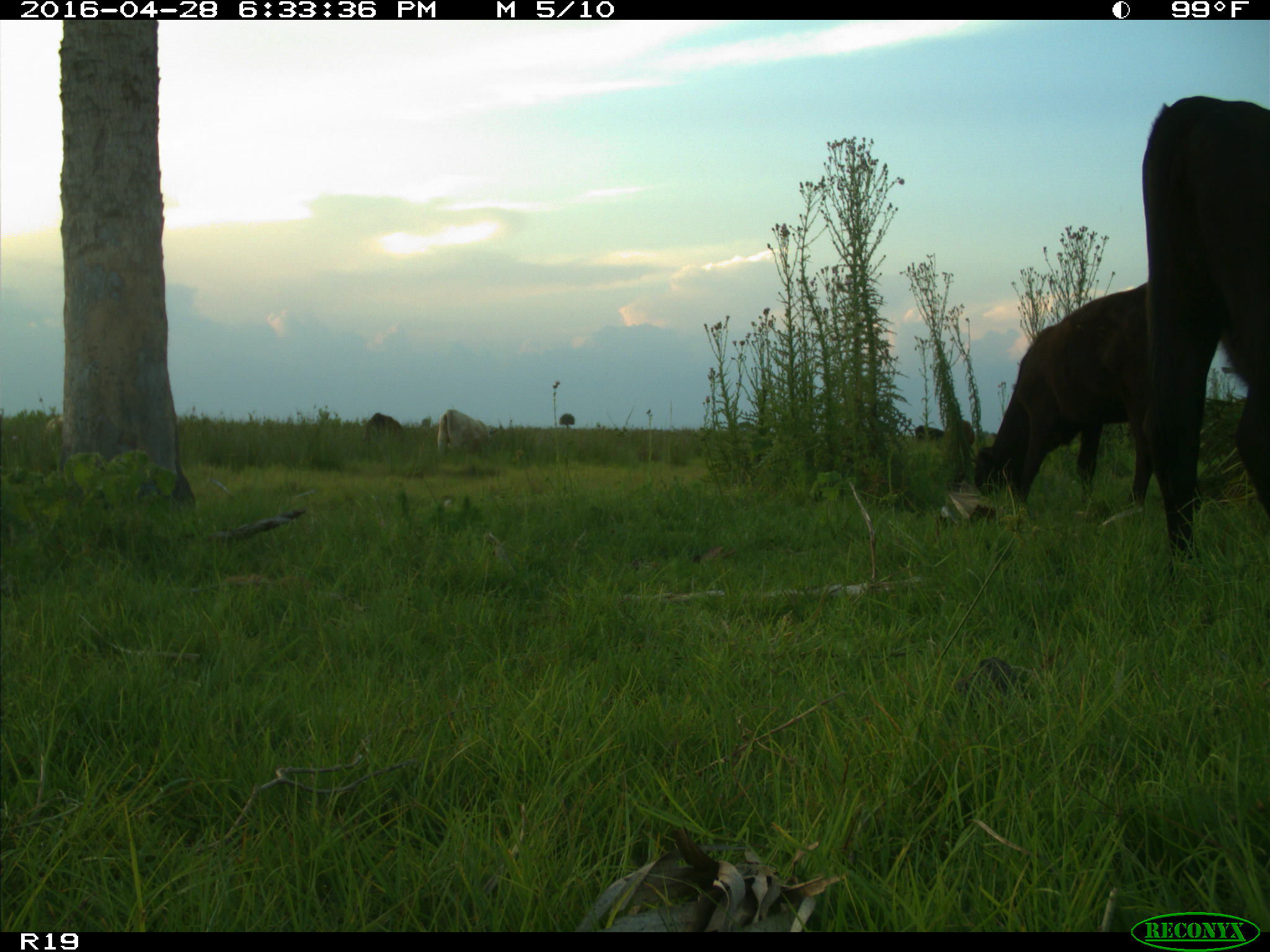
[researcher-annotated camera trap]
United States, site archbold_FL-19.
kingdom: Animalia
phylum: Chordata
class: Mammalia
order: Artiodactyla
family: Bovidae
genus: Bos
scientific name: Bos taurus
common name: domestic cow